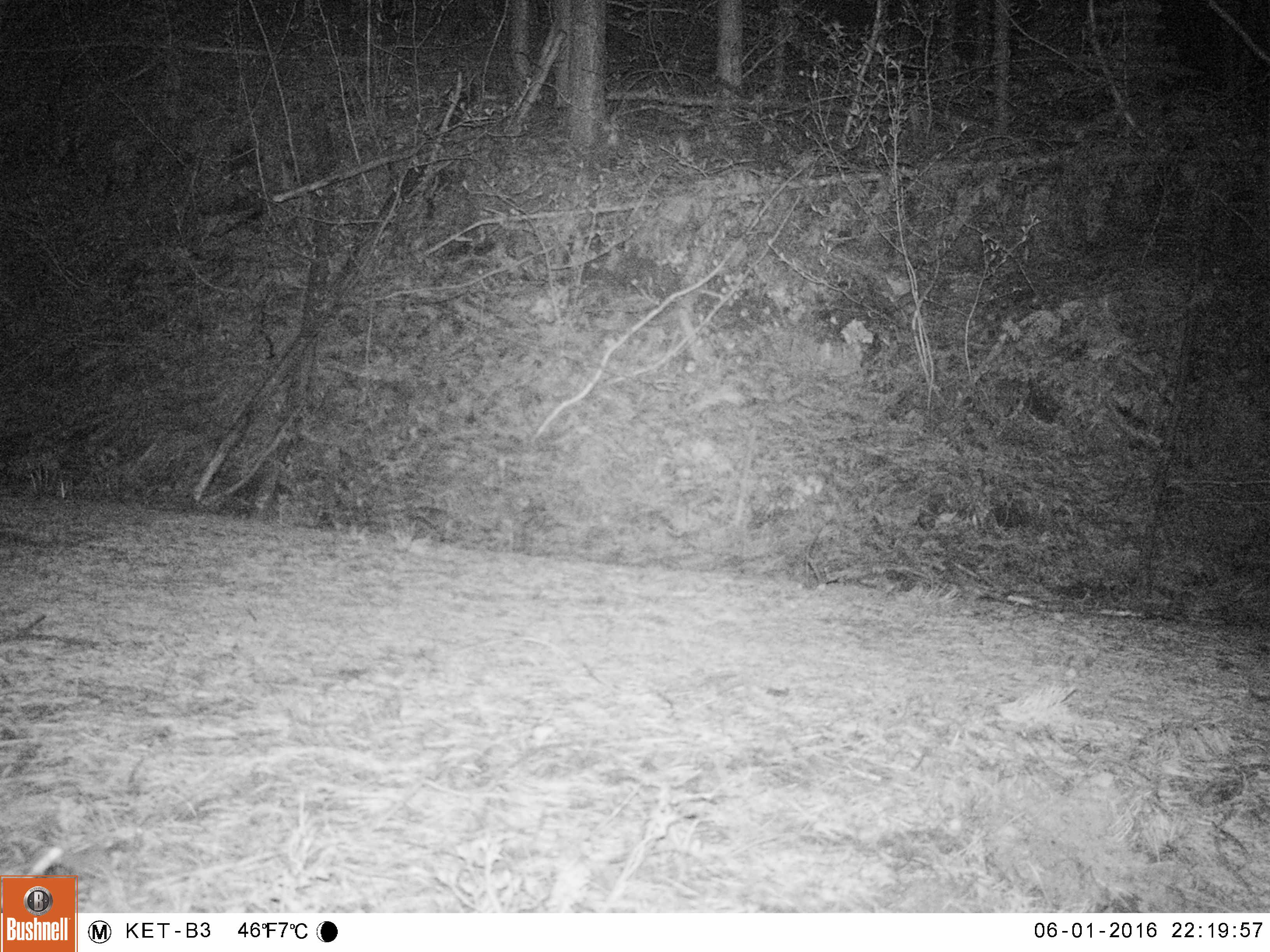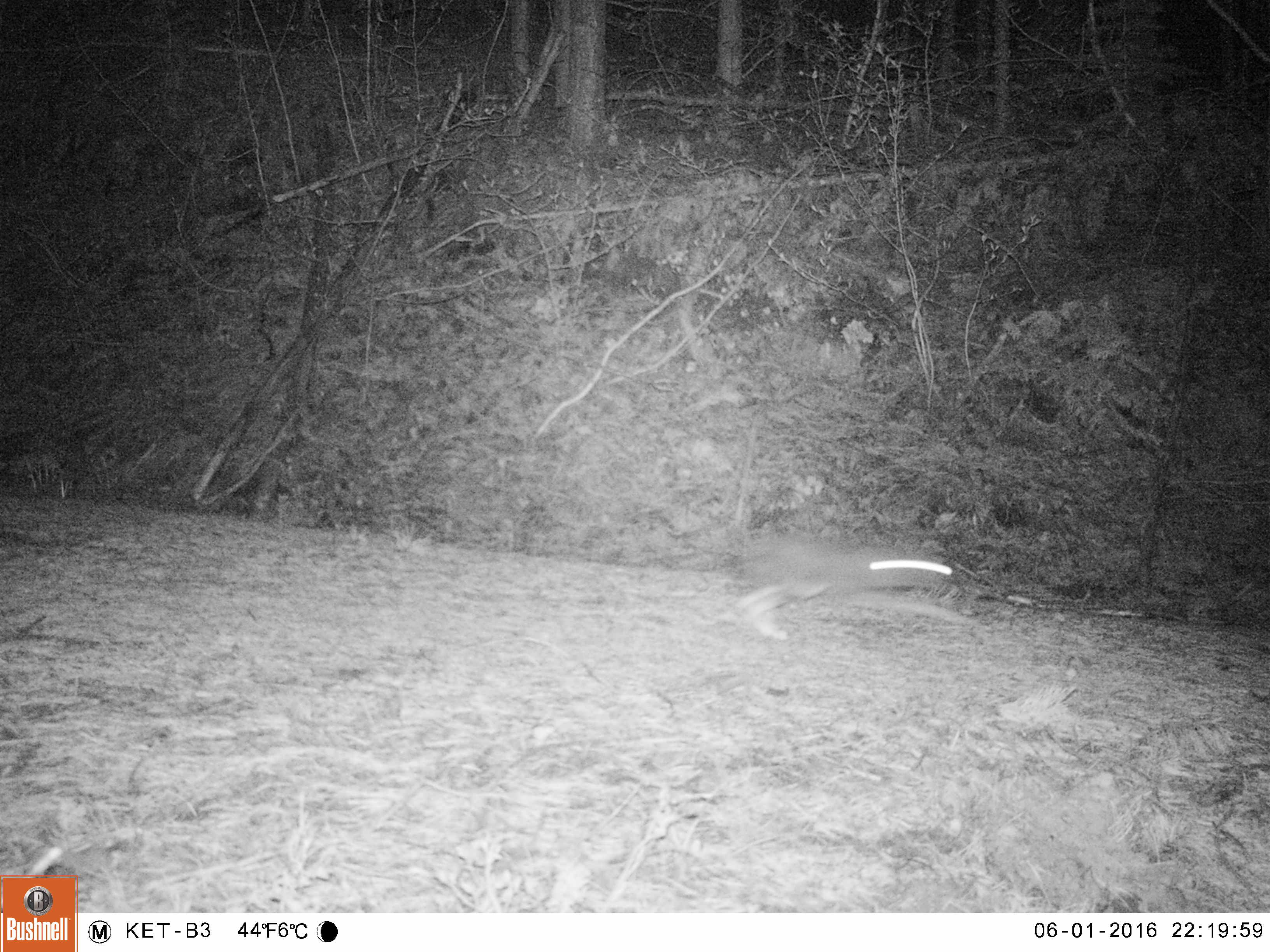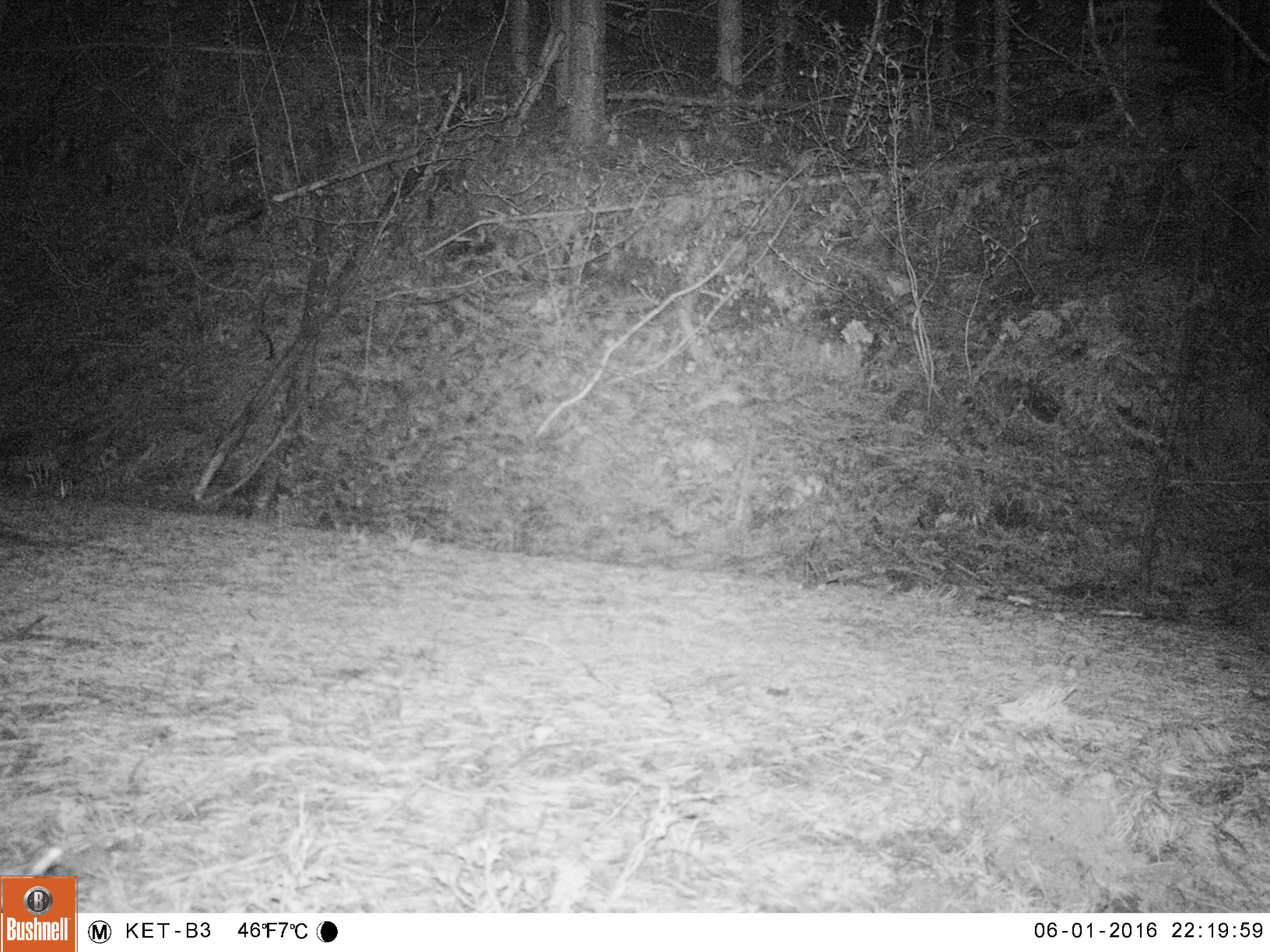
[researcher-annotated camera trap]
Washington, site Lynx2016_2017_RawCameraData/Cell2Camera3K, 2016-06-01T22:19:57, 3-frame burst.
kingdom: Animalia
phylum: Chordata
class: Mammalia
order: Lagomorpha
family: Leporidae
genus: Lepus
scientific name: Lepus americanus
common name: snowshoe hare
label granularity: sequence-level